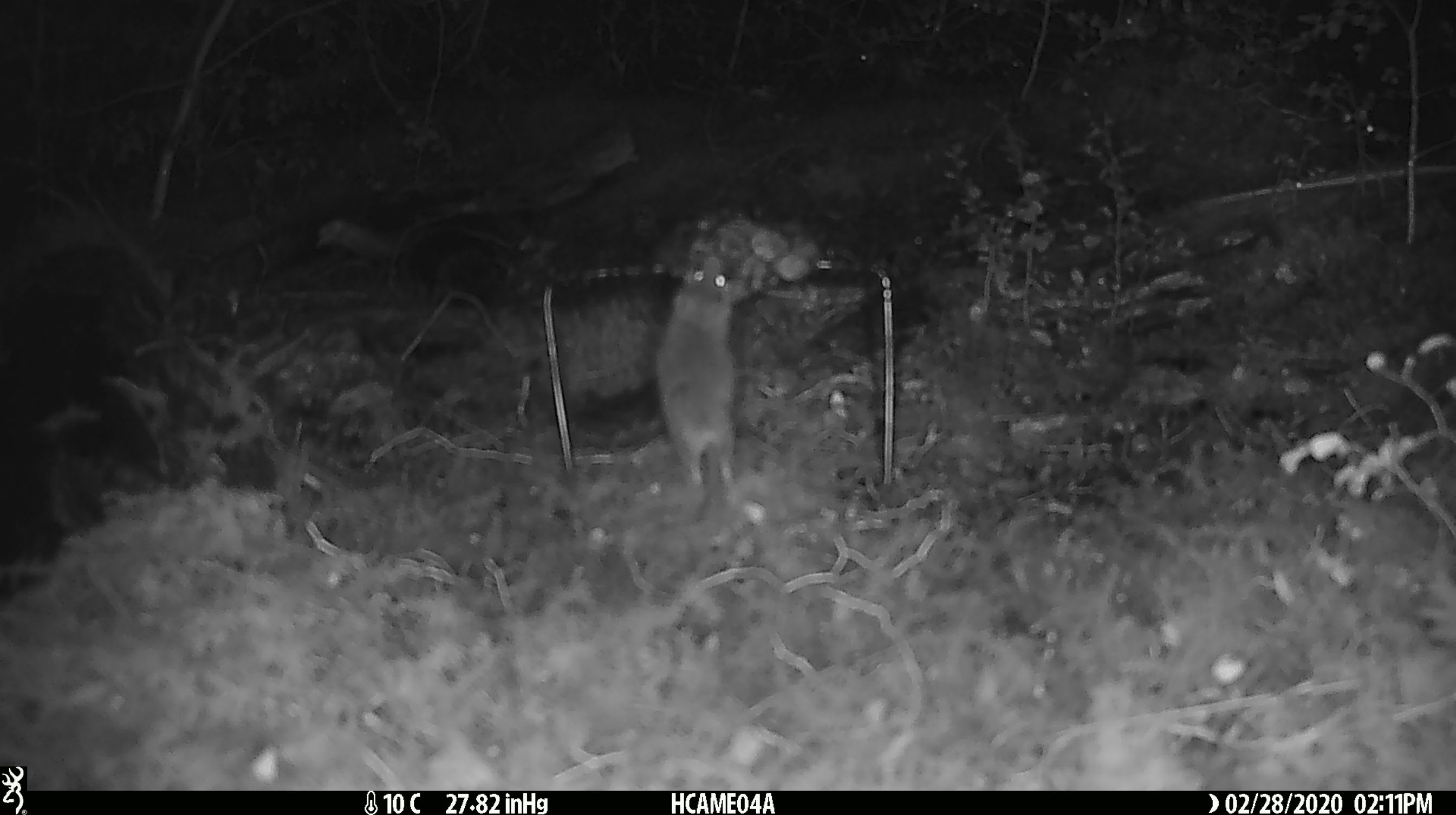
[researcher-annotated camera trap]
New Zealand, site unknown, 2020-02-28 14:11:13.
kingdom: Animalia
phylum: Chordata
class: Mammalia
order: Rodentia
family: Muridae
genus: Mus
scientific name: Mus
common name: mouse